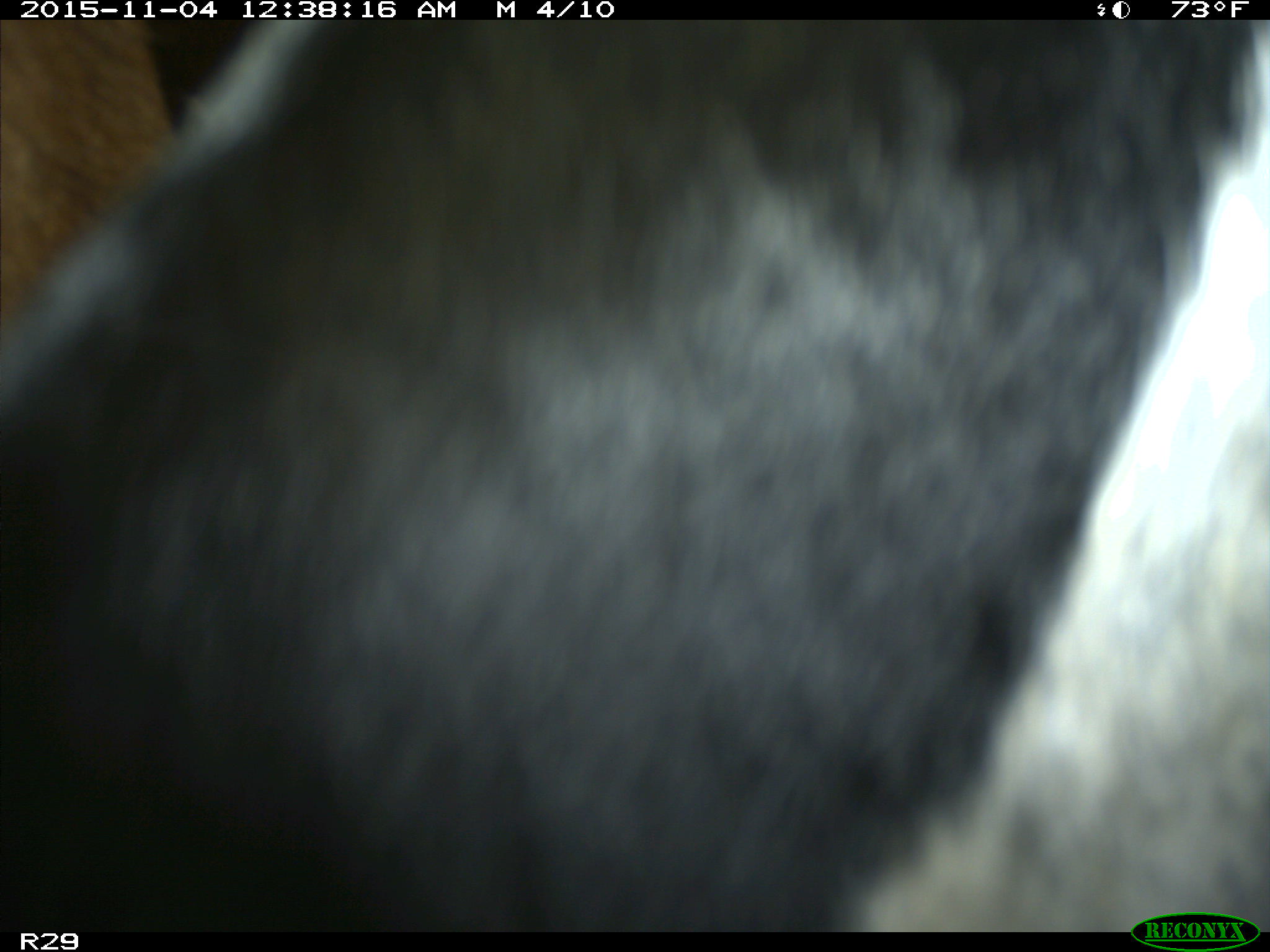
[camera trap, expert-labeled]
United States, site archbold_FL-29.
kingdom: Animalia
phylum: Chordata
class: Mammalia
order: Artiodactyla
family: Bovidae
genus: Bos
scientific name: Bos taurus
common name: domestic cow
Bos taurus (domestic cow).